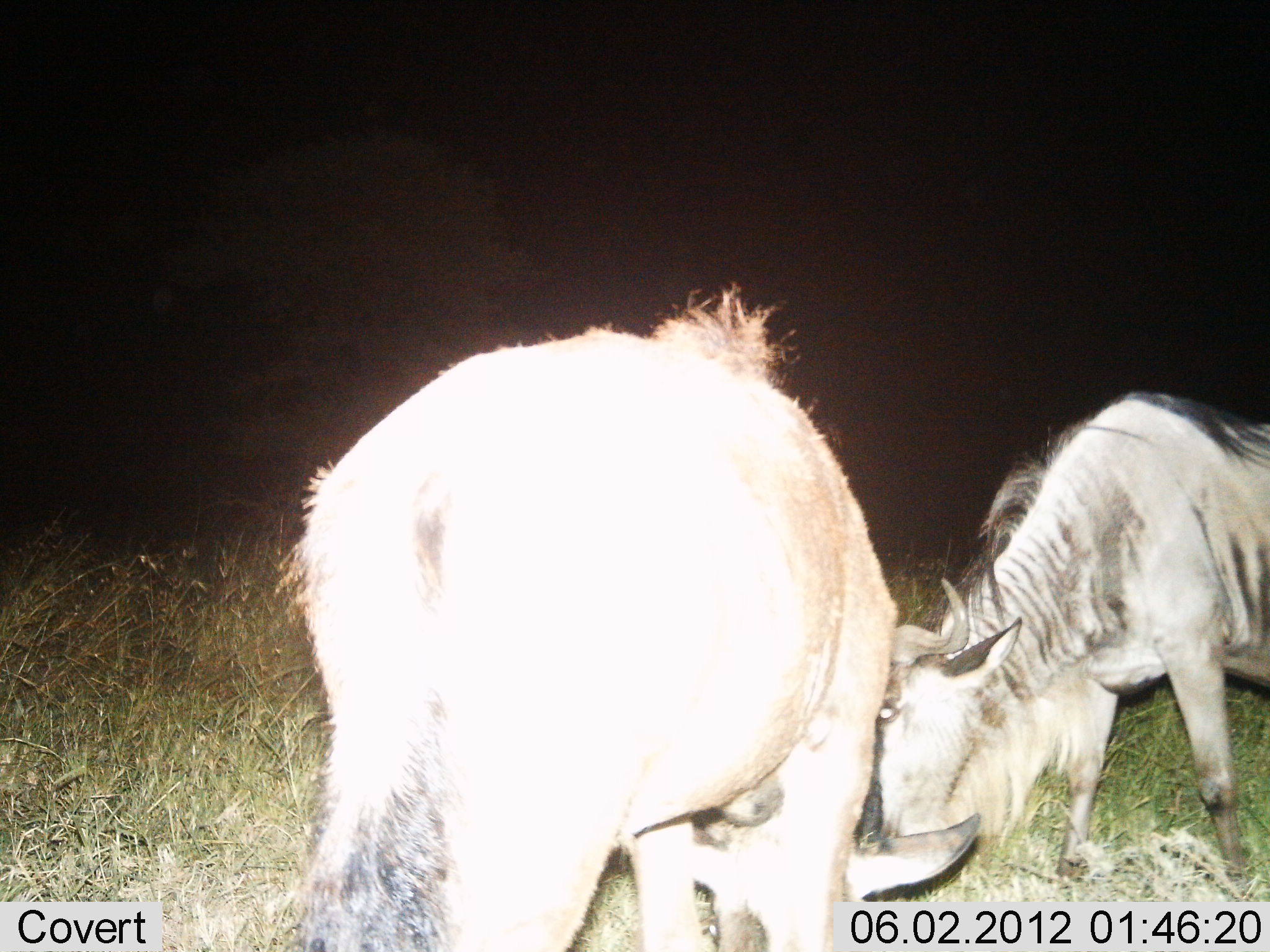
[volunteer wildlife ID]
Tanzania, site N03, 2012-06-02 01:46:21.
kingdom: Animalia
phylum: Chordata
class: Mammalia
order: Artiodactyla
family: Bovidae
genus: Connochaetes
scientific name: Connochaetes taurinus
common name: blue wildebeest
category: wildebeest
Wildebeest (blue wildebeest) (Connochaetes taurinus), count 2. Behavior (volunteer vote fractions): standing 20%, resting 0%, moving 0%, interacting 40%. Young present (vote fraction): 0%. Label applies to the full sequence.